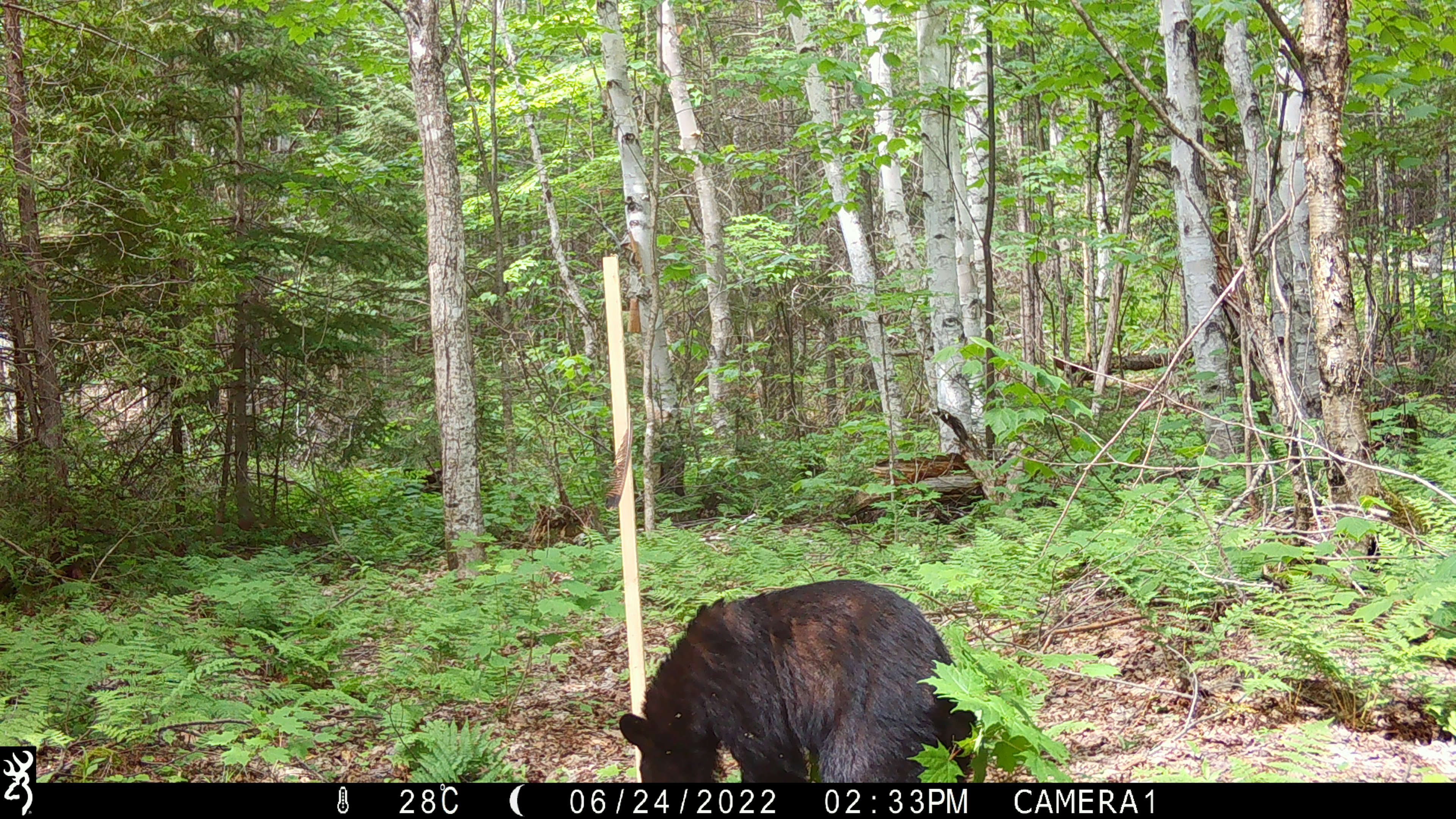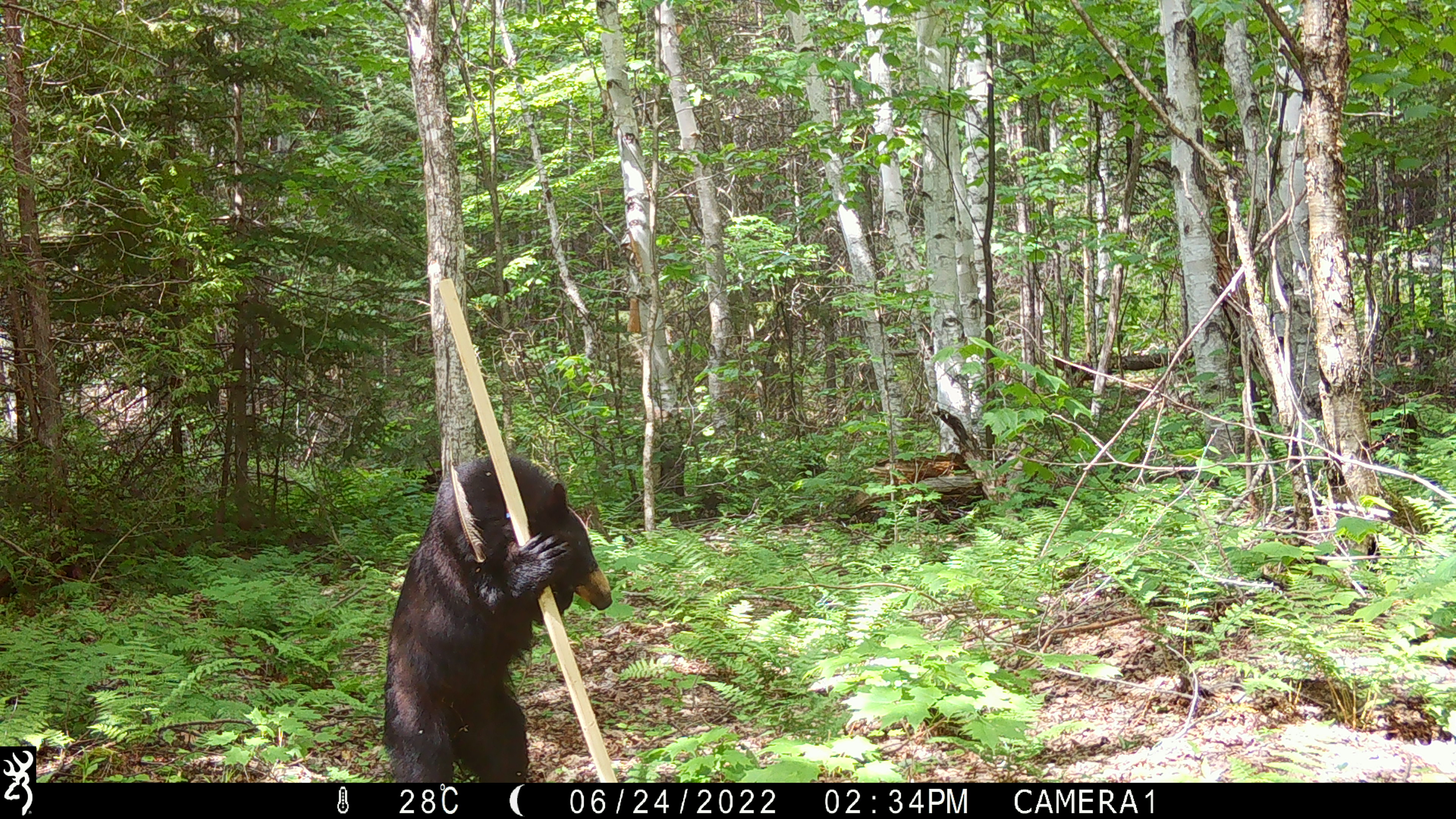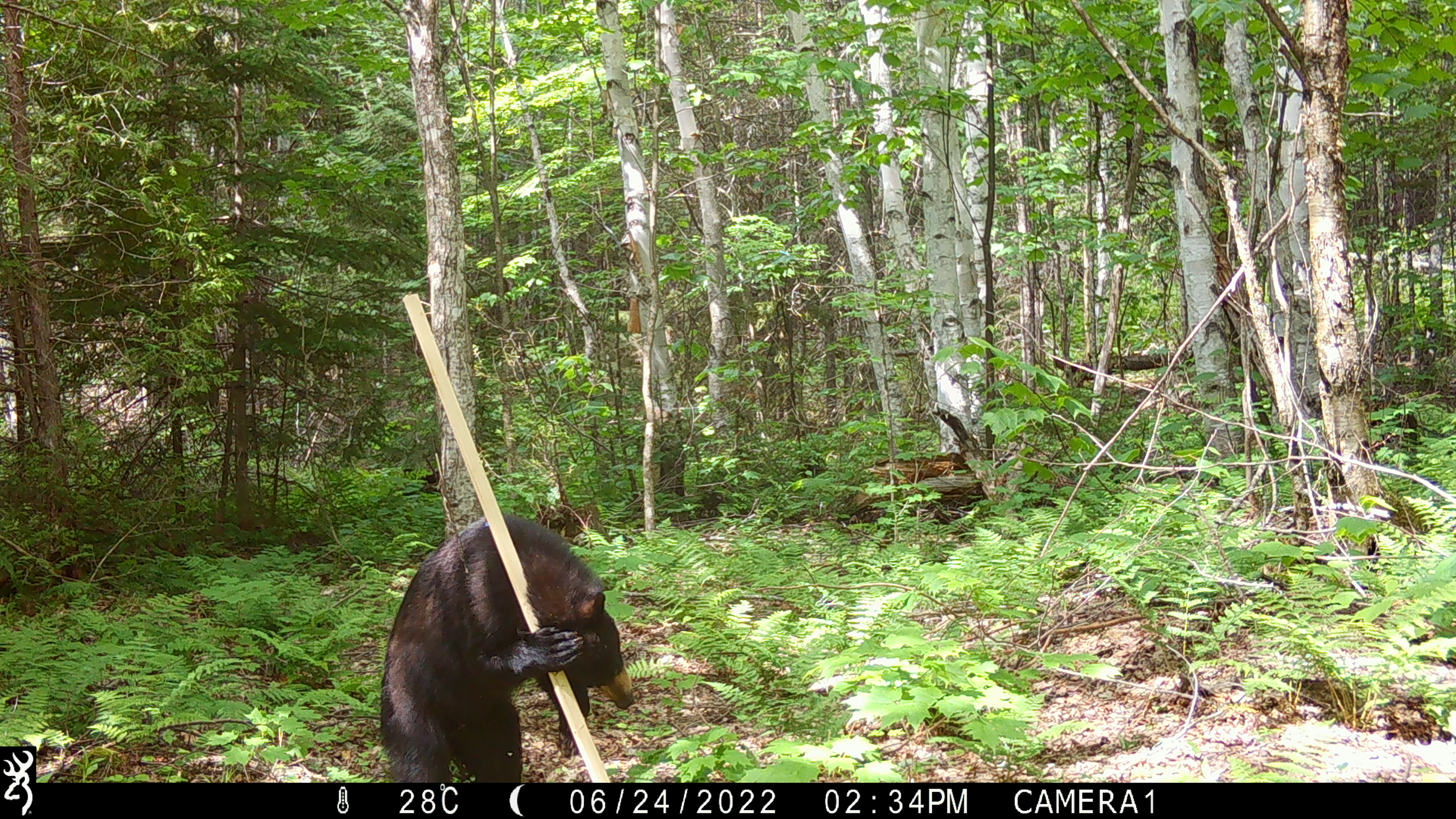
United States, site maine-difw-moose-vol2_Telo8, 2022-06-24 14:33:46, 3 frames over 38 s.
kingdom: Animalia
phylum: Chordata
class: Mammalia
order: Carnivora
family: Ursidae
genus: Ursus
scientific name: Ursus americanus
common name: black bear